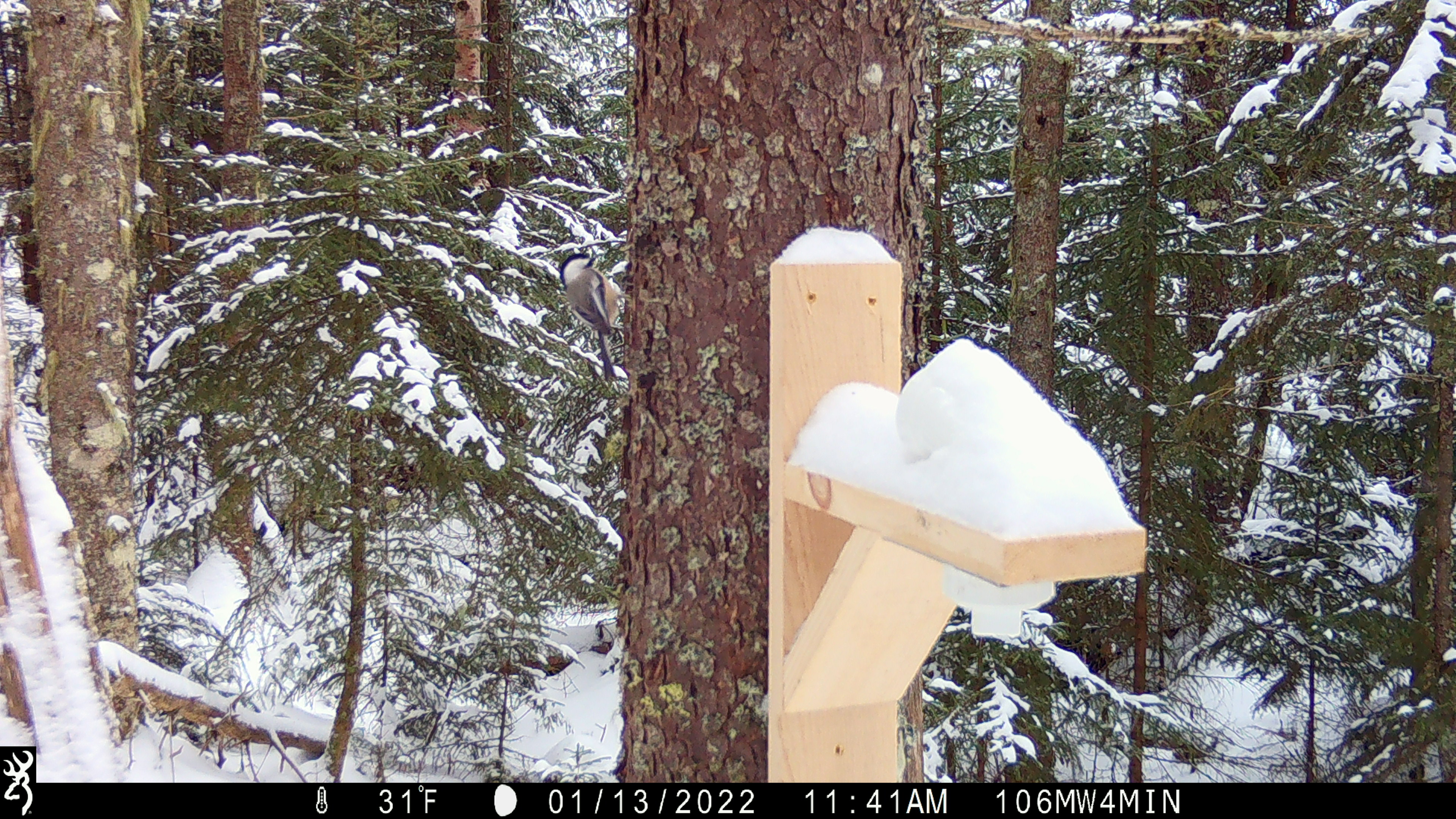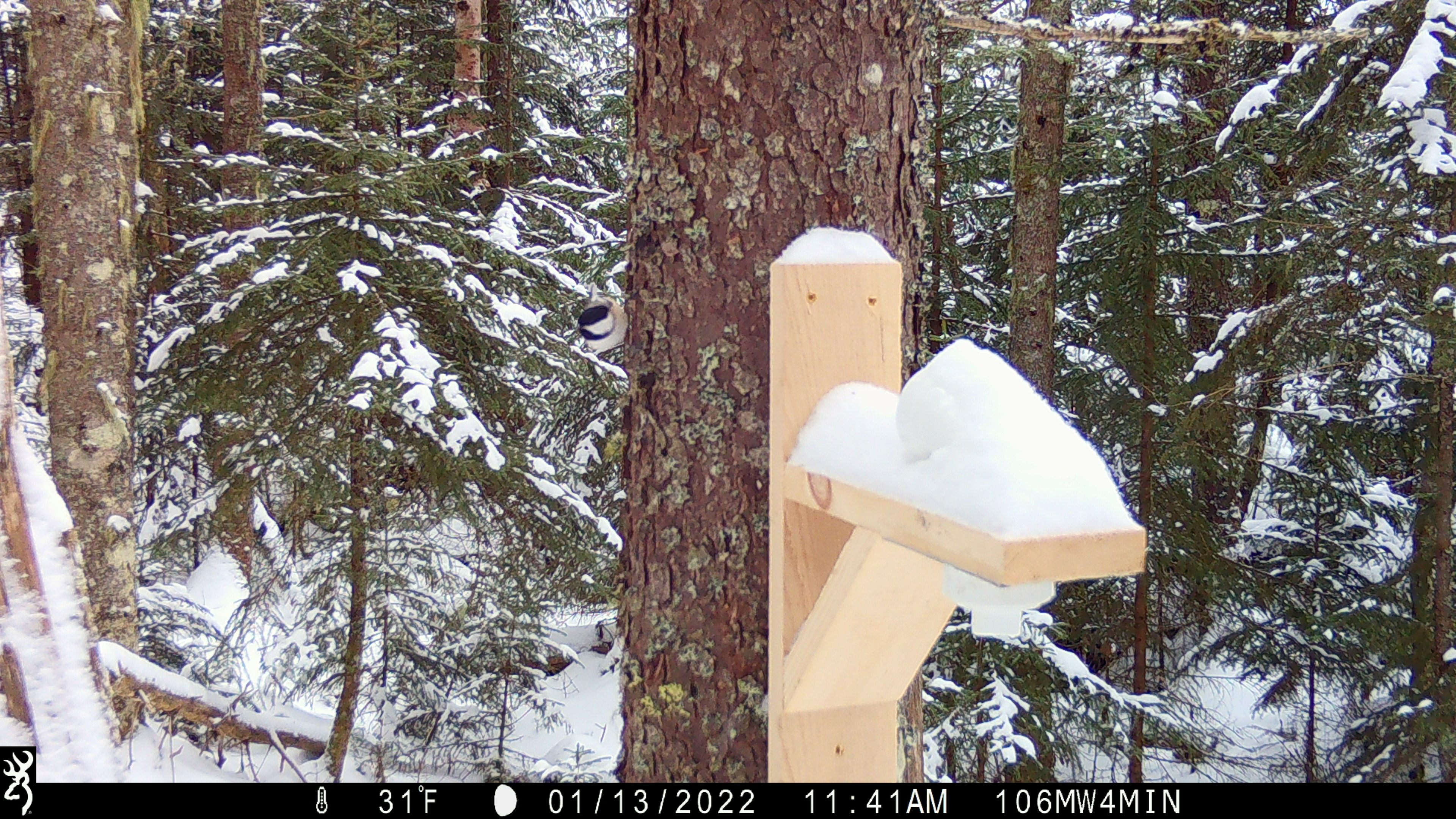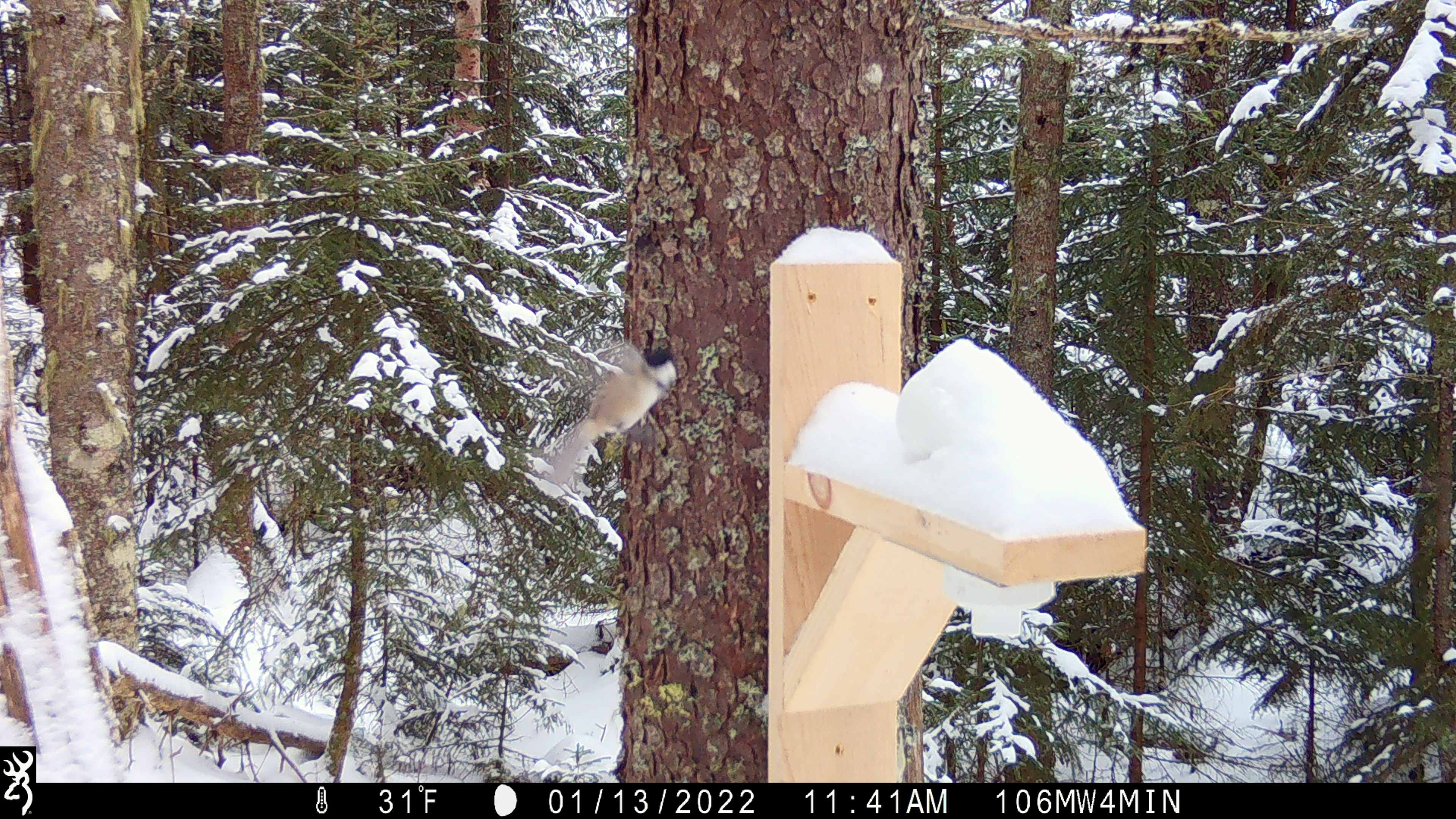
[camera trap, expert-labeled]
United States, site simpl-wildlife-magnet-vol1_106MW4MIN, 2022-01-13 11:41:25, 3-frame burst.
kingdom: Animalia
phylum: Chordata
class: Aves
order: Passeriformes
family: Paridae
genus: Poecile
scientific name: Poecile atricapillus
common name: black-capped chickadee